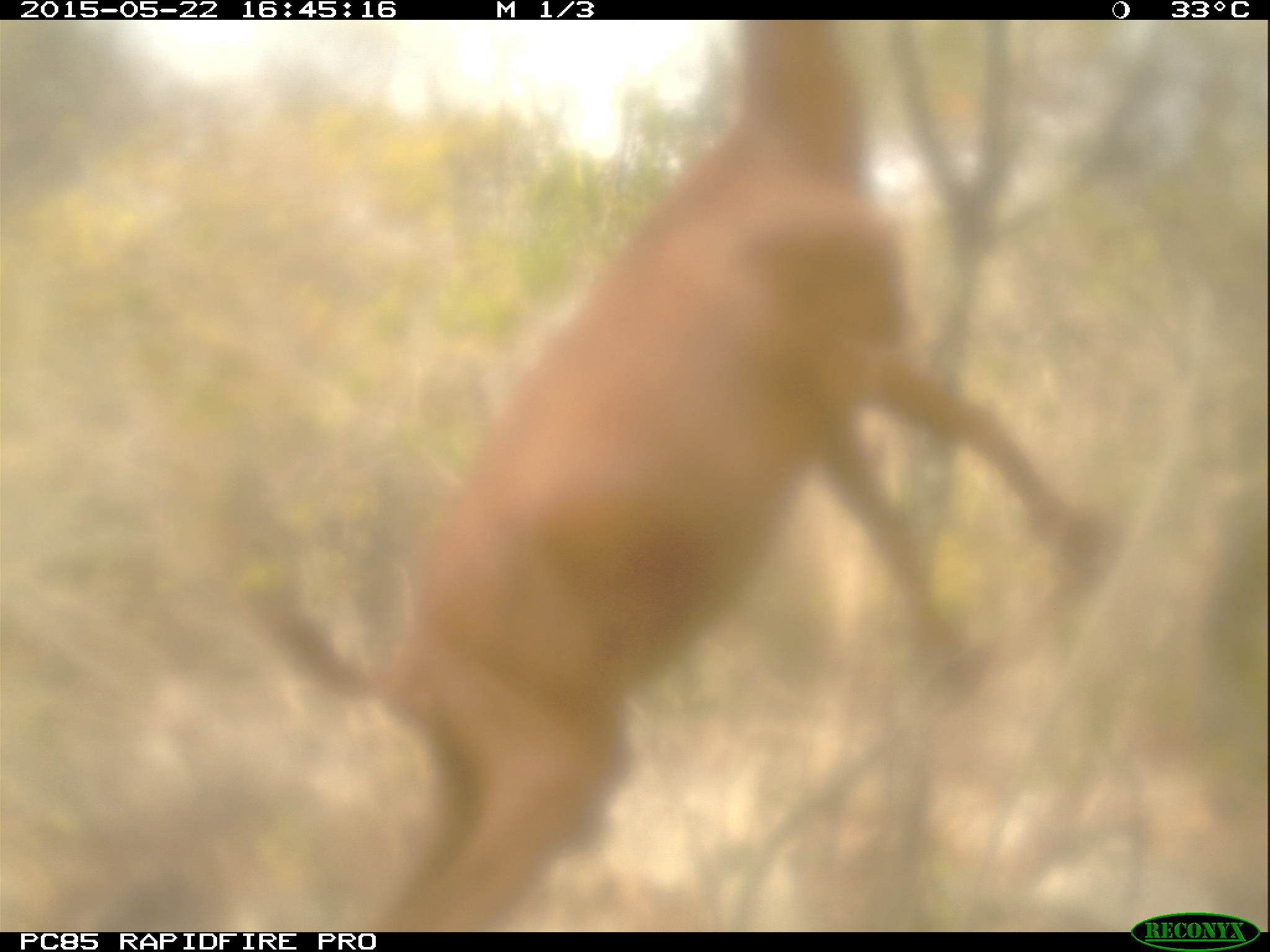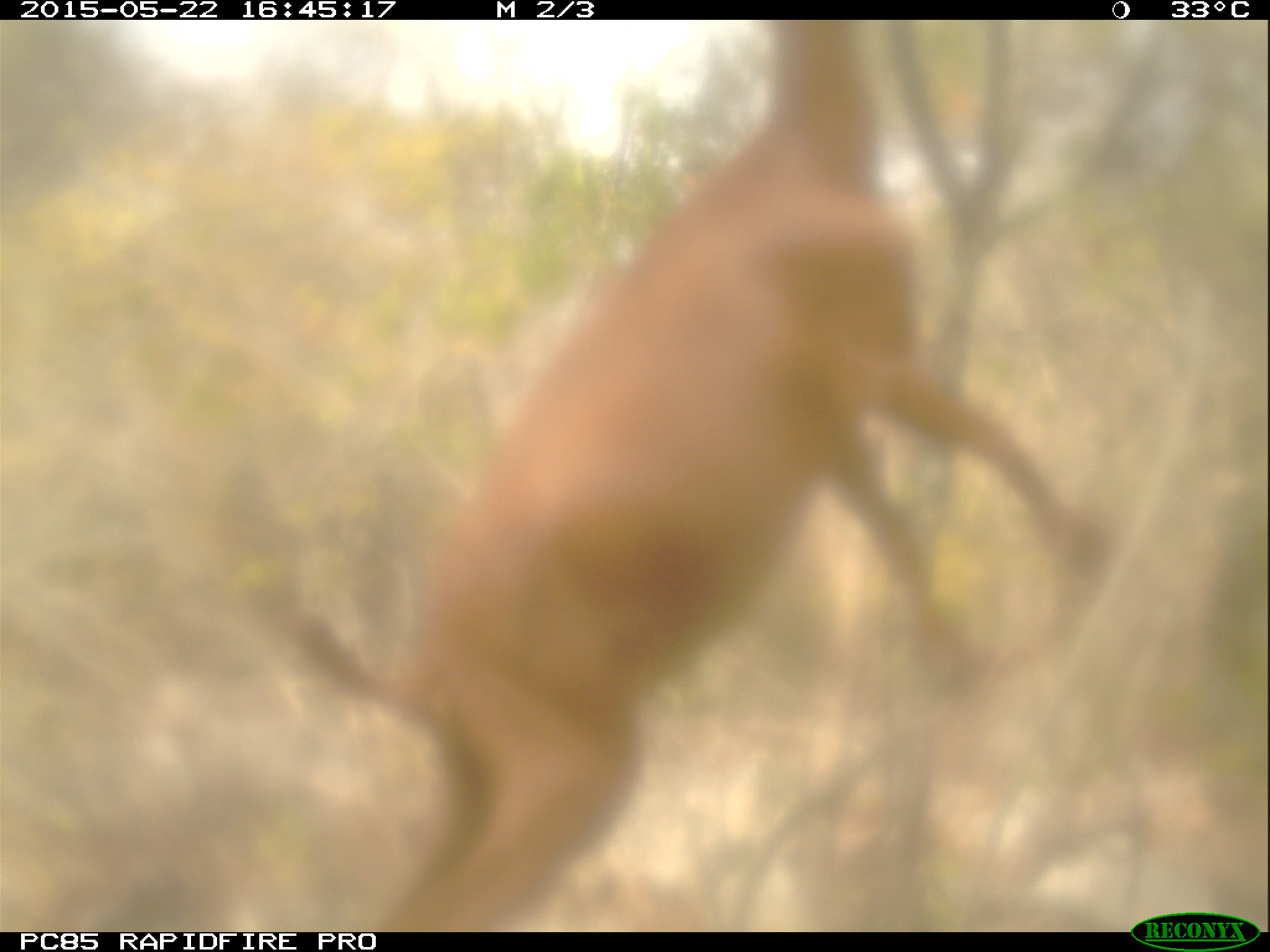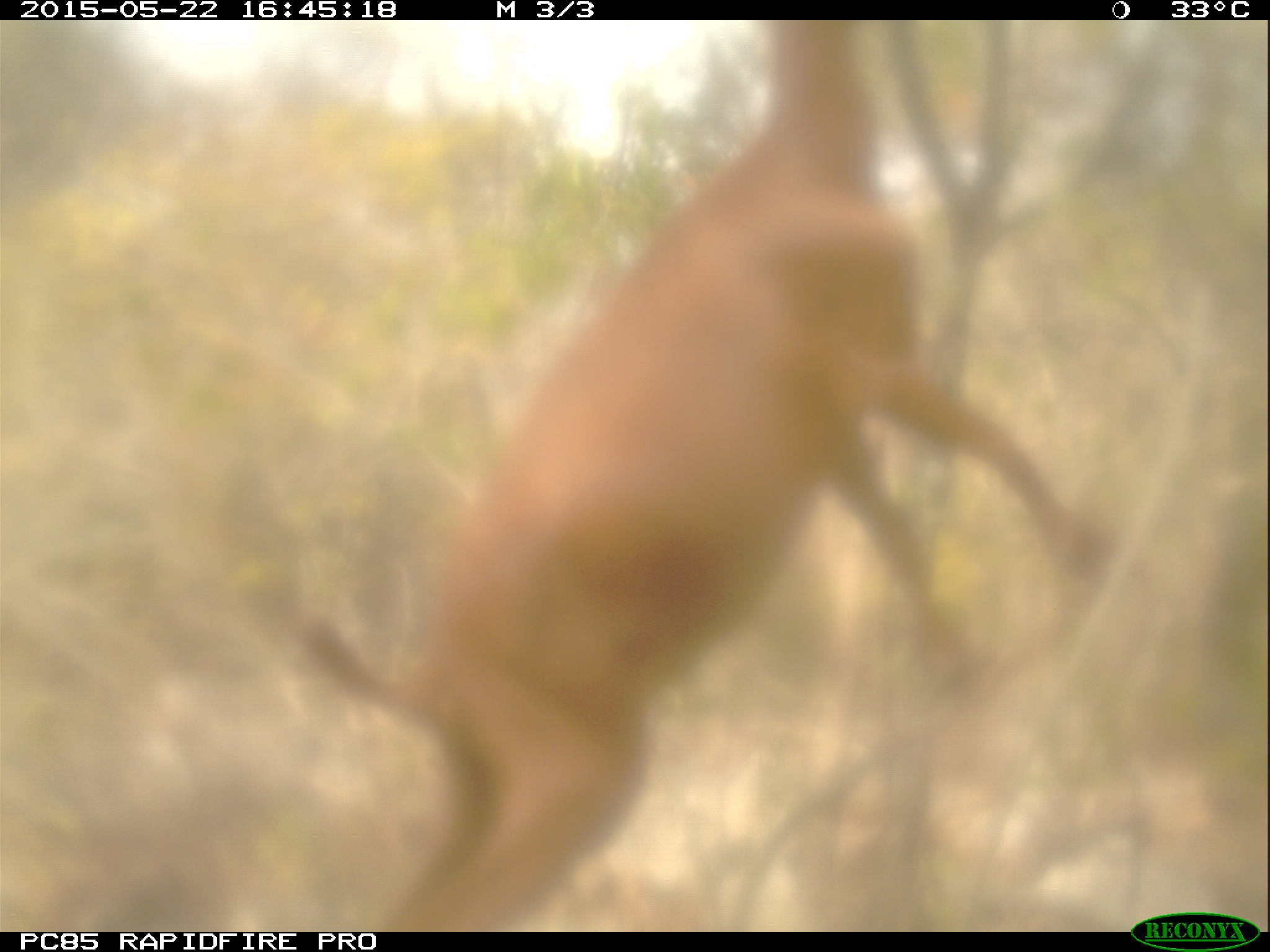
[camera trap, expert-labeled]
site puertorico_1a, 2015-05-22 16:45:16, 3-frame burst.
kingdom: Animalia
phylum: Chordata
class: Mammalia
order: Artiodactyla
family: Bovidae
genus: Capra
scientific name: Capra hircus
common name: goat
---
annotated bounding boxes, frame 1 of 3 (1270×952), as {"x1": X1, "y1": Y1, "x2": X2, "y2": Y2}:
goat: {"x1": 299, "y1": 19, "x2": 1087, "y2": 933}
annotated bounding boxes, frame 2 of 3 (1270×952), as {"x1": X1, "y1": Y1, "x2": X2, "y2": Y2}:
goat: {"x1": 277, "y1": 19, "x2": 1087, "y2": 935}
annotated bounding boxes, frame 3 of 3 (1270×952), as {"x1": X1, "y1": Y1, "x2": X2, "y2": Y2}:
goat: {"x1": 277, "y1": 18, "x2": 1126, "y2": 935}